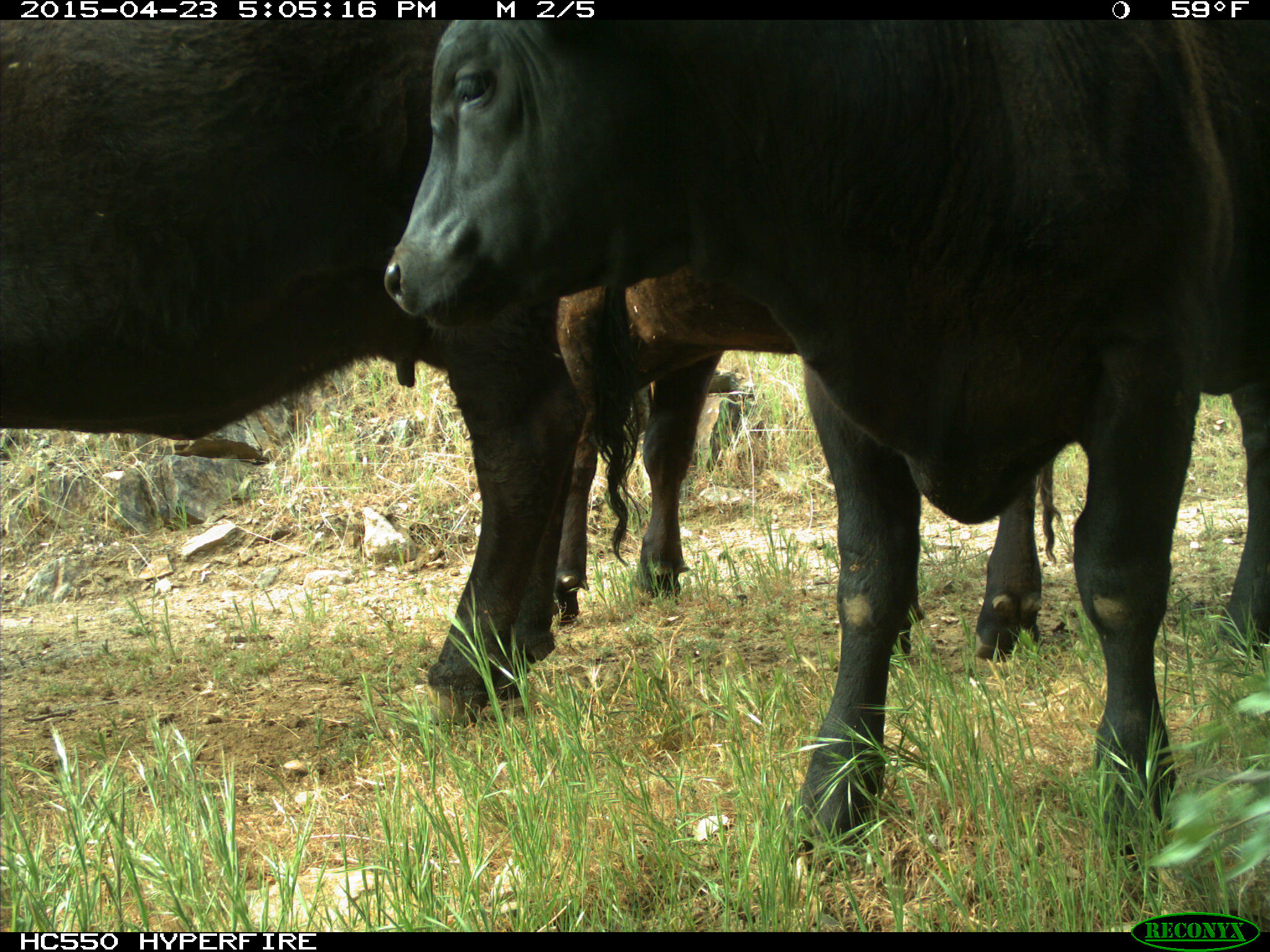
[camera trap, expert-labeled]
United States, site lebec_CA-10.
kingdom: Animalia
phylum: Chordata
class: Mammalia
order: Artiodactyla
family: Bovidae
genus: Bos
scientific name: Bos taurus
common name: domestic cow